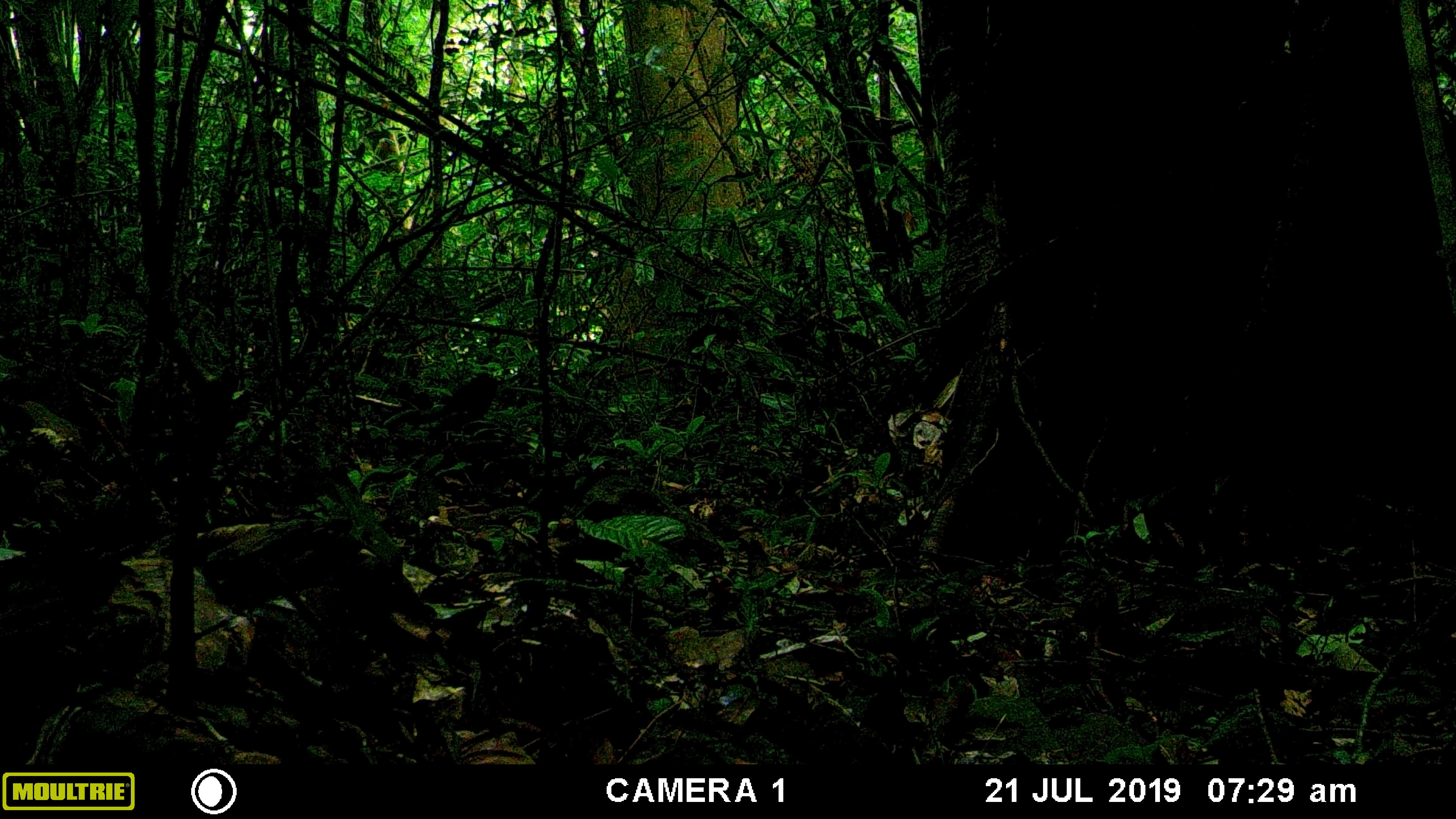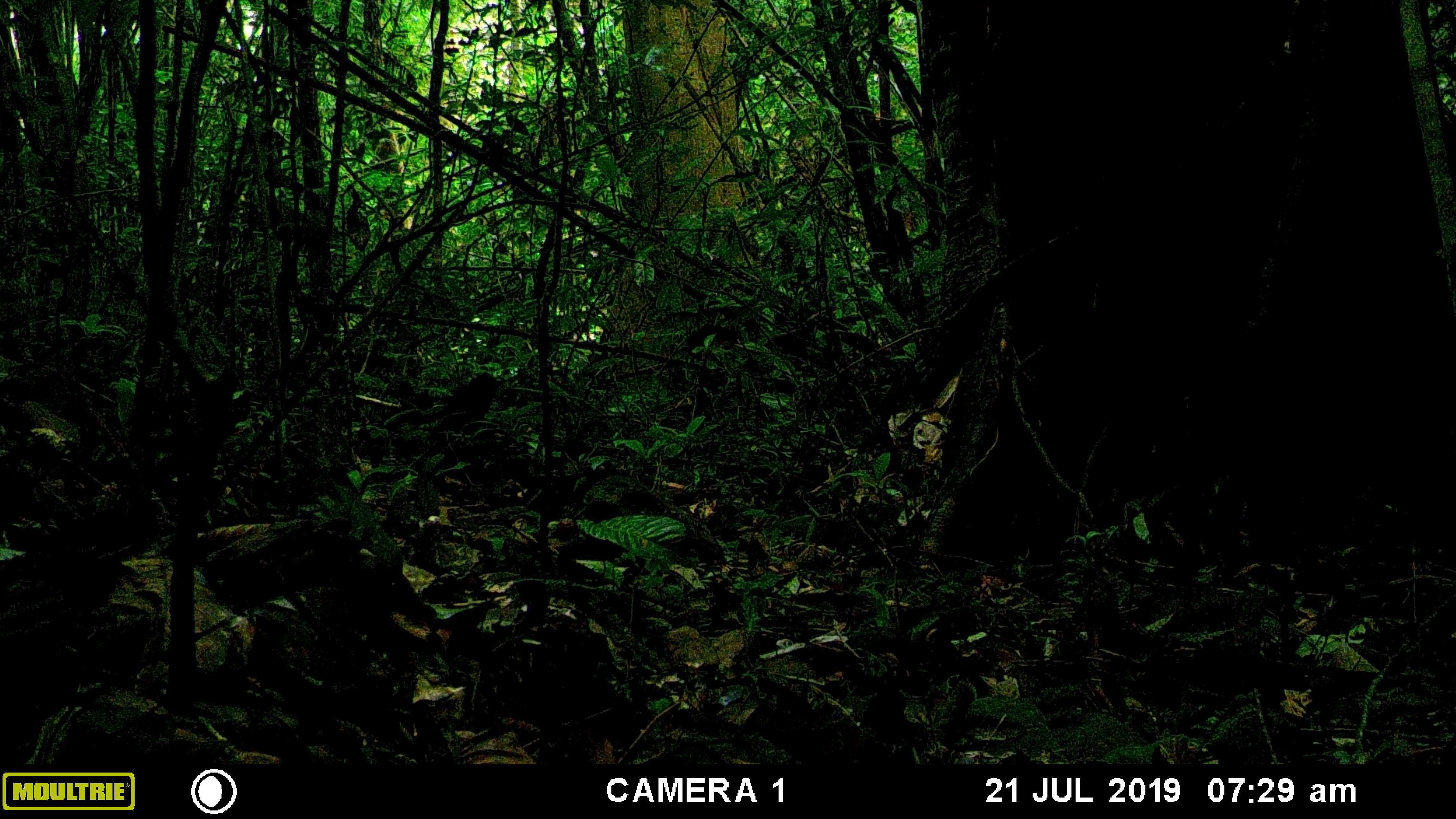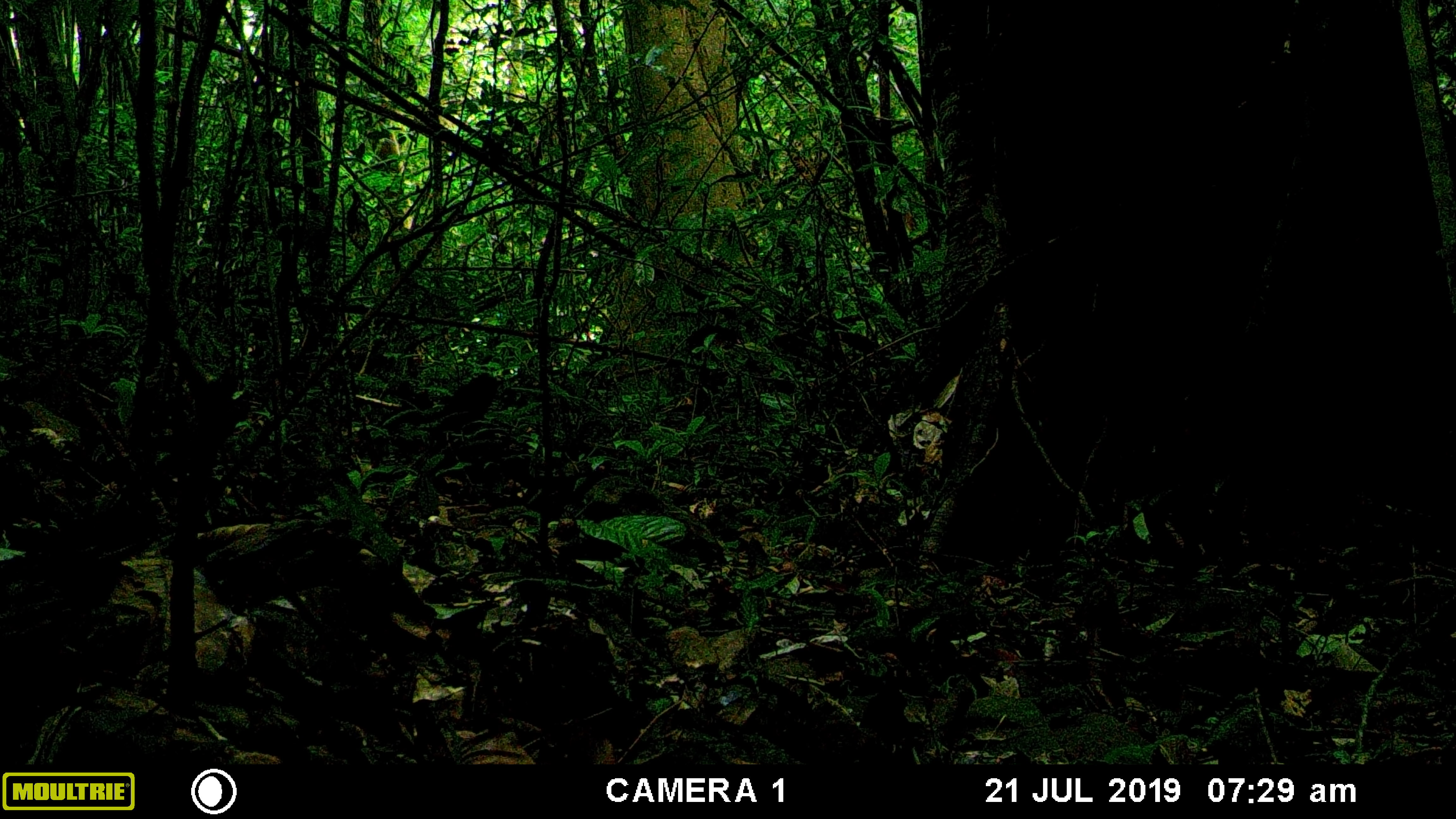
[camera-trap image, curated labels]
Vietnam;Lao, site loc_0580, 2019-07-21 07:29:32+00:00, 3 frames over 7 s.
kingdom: Animalia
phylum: Chordata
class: Mammalia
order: Artiodactyla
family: Suidae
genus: Sus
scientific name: Sus scrofa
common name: eurasian wild pig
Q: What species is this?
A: Eurasian wild pig (Sus scrofa).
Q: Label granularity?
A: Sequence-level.